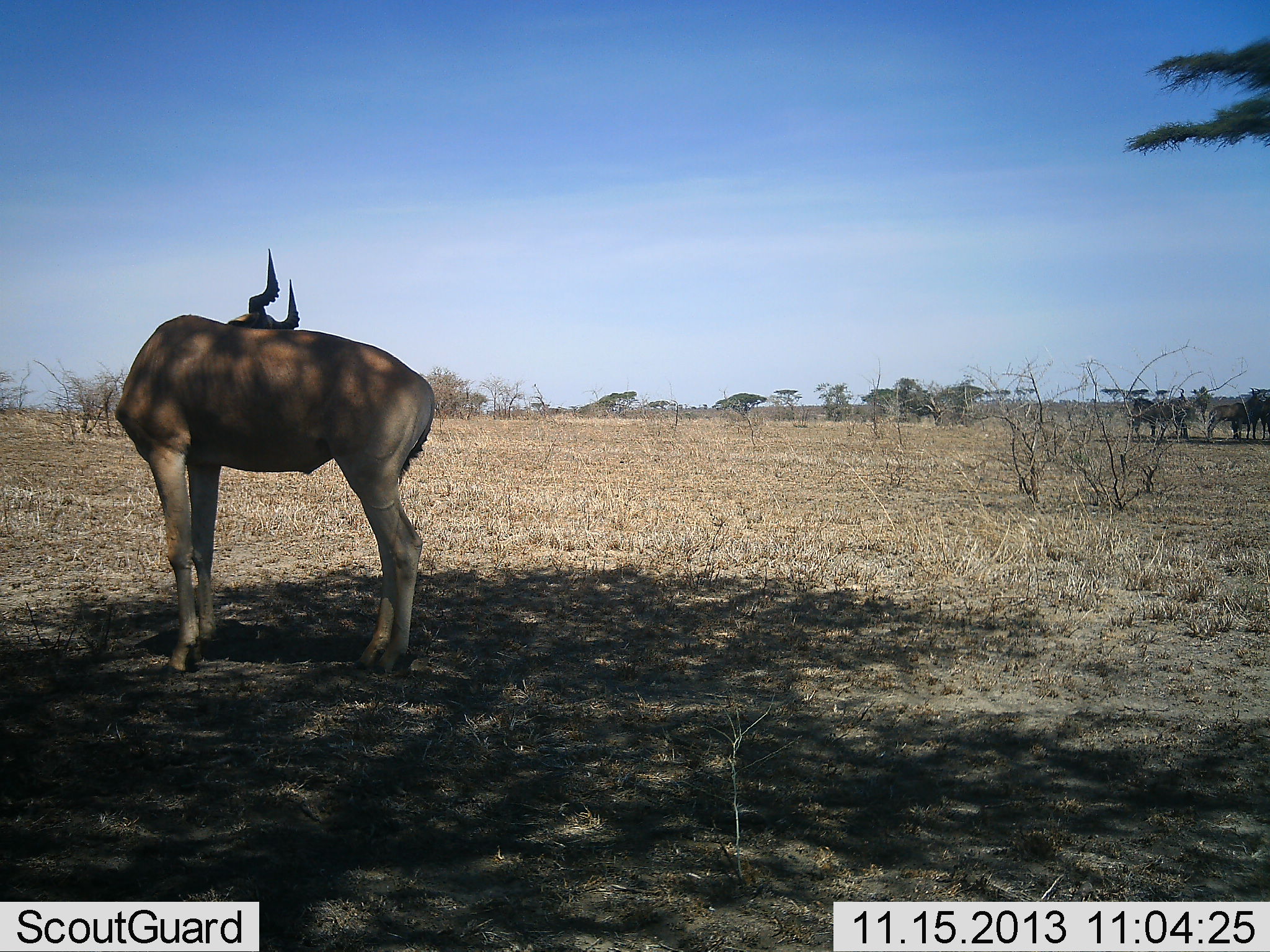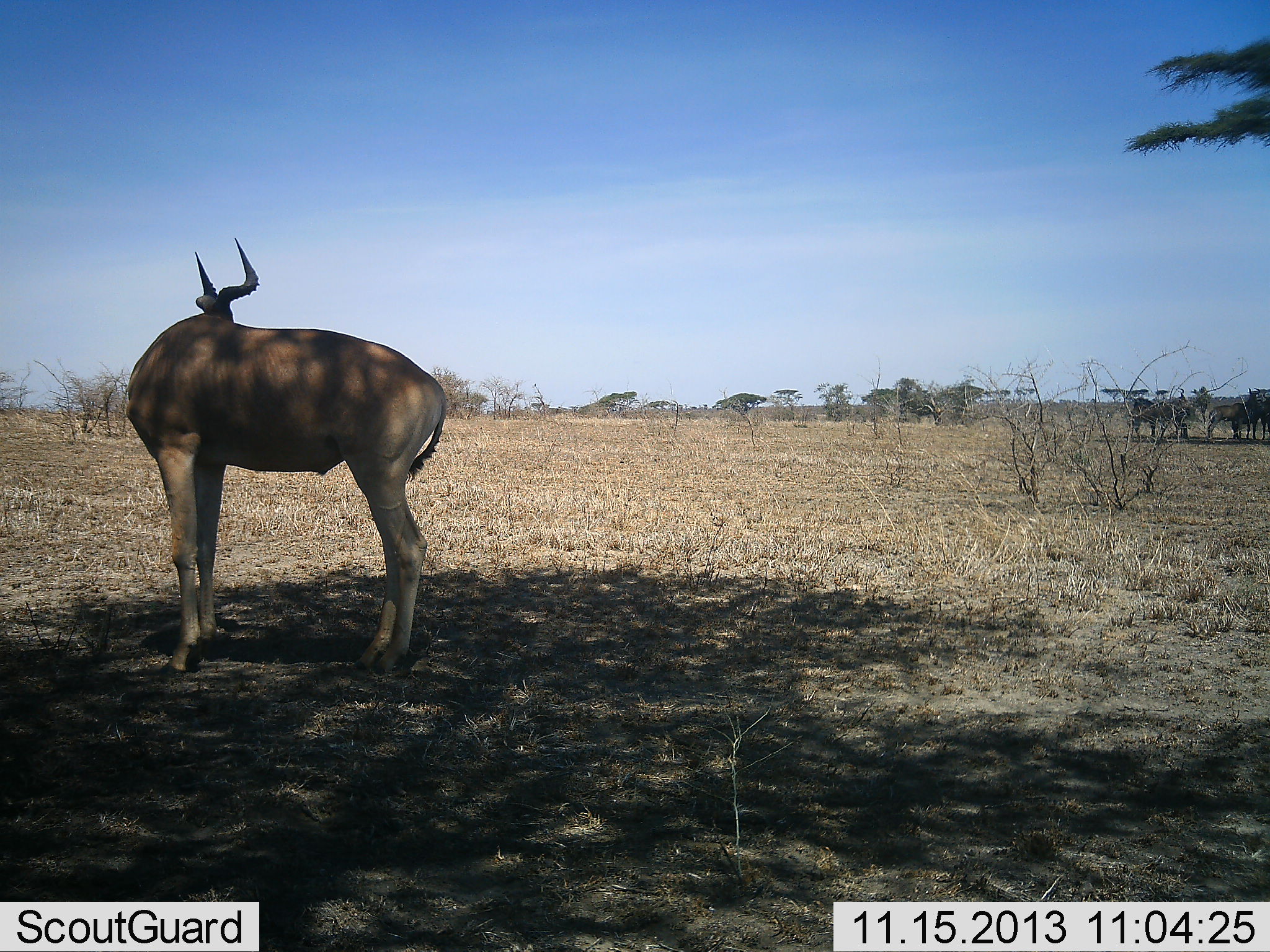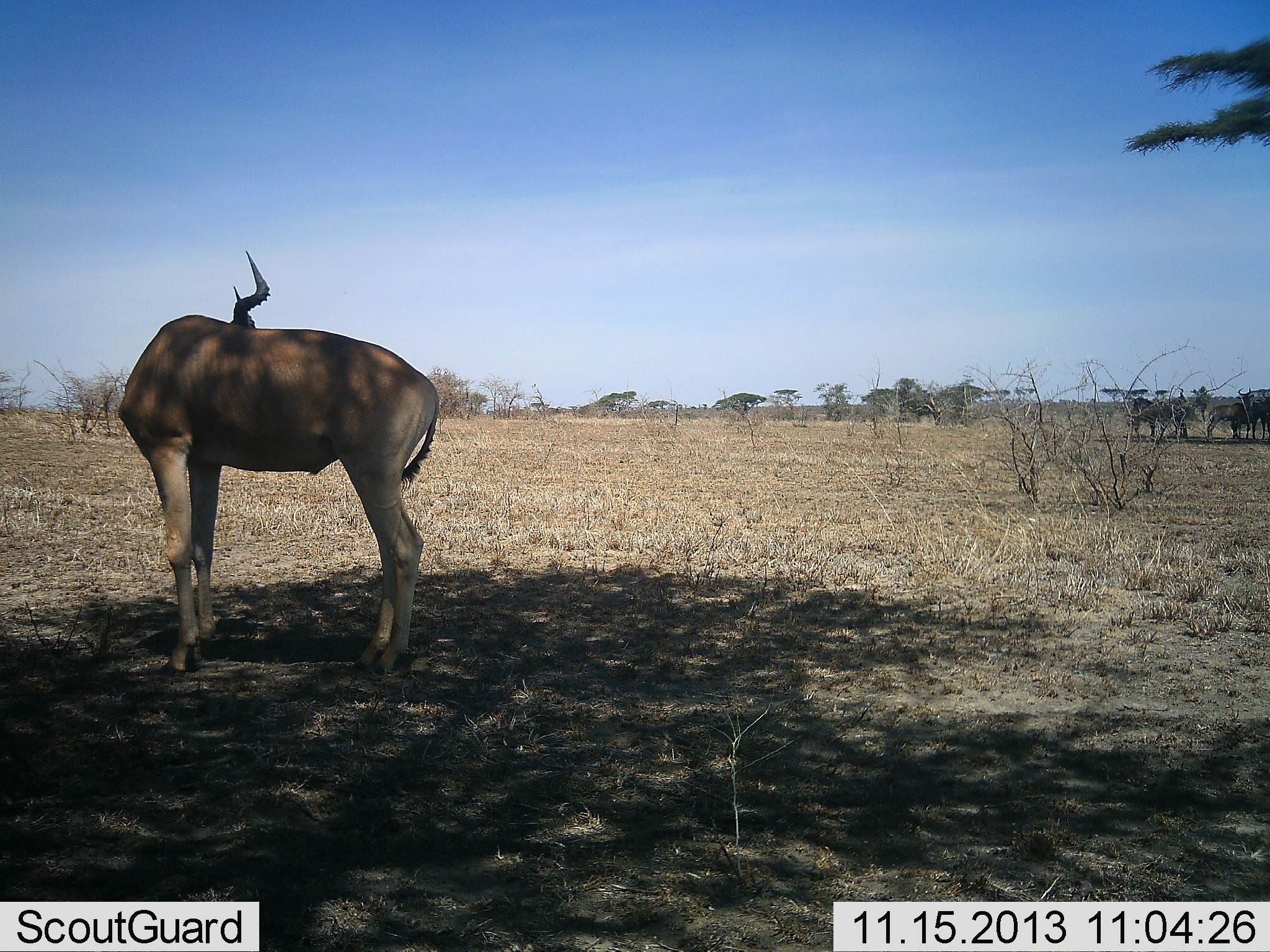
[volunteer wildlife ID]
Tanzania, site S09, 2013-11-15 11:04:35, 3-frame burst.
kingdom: Animalia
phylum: Chordata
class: Mammalia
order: Artiodactyla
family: Bovidae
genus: Alcelaphus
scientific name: Alcelaphus buselaphus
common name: hartebeest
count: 1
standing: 82%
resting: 0%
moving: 0%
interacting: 18%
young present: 0%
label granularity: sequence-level